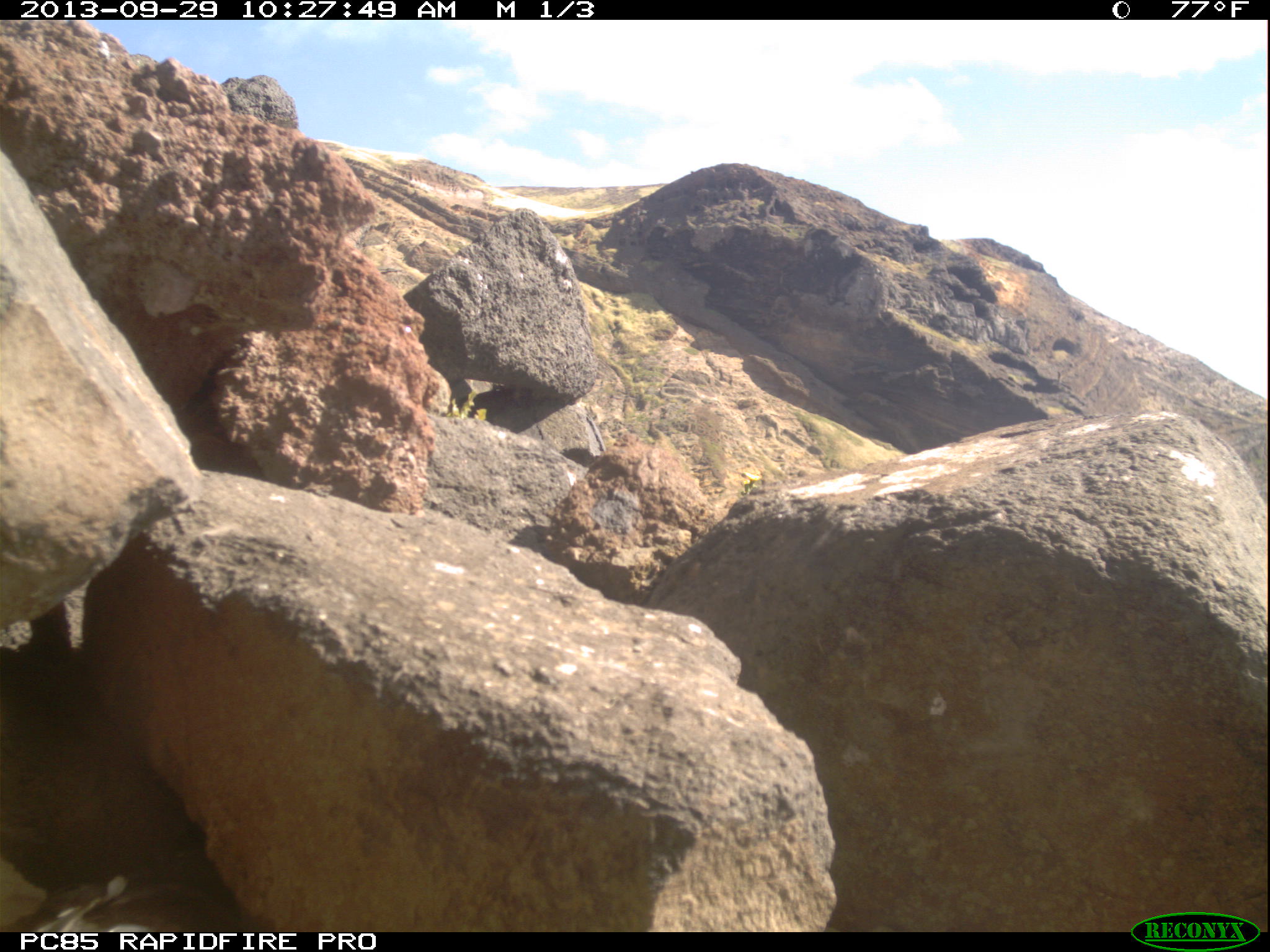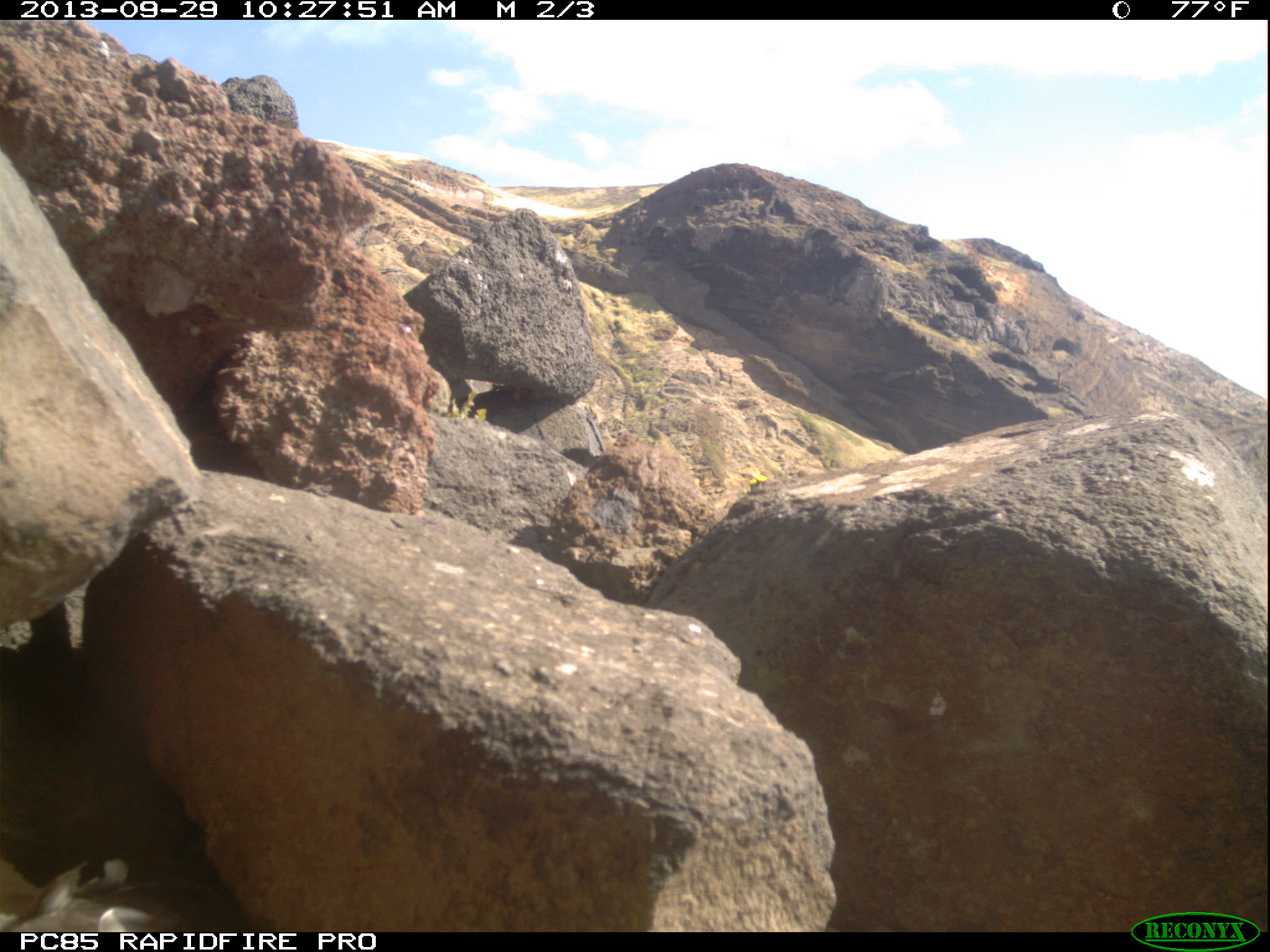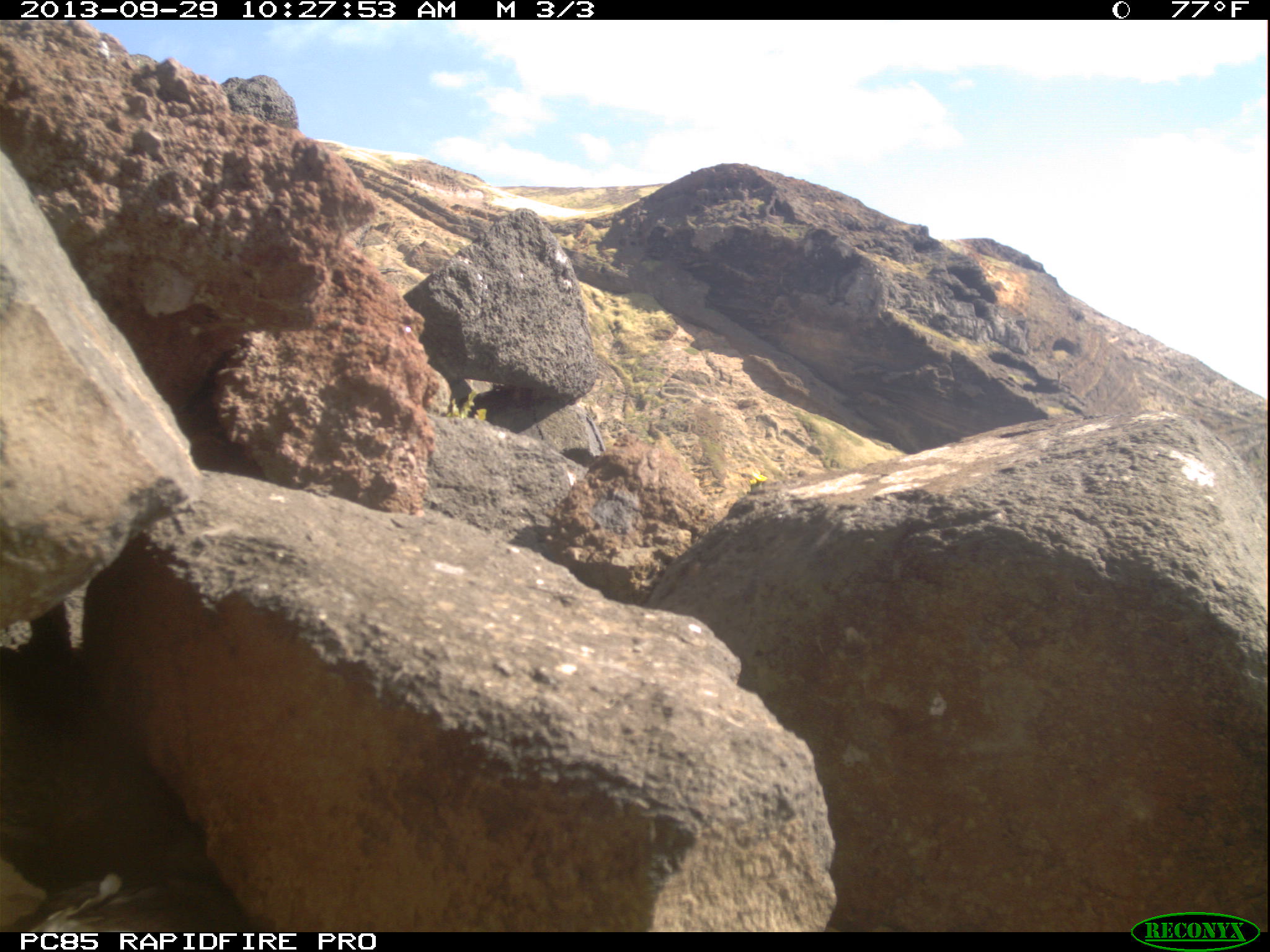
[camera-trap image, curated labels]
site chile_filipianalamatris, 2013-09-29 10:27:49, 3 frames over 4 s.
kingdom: Animalia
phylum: Chordata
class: Aves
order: Procellariiformes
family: Procellariidae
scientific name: Procellariidae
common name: petrel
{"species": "petrel (Procellariidae)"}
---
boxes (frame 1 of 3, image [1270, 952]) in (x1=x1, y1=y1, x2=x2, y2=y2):
petrel: (x1=0, y1=875, x2=250, y2=932)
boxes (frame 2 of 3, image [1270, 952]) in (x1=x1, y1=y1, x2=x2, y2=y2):
petrel: (x1=0, y1=852, x2=249, y2=935)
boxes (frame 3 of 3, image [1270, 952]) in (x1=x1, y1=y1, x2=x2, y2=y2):
petrel: (x1=20, y1=854, x2=226, y2=927)